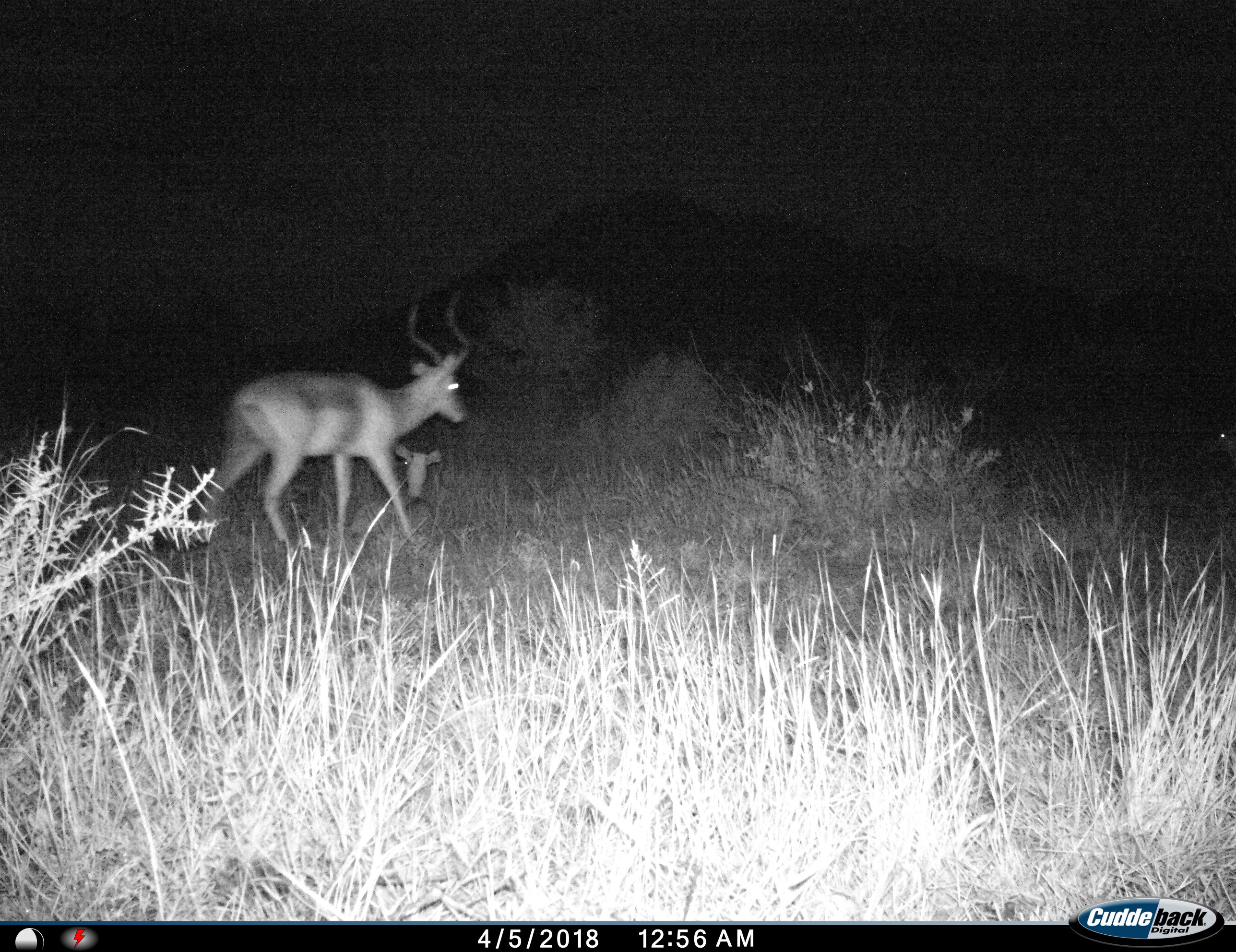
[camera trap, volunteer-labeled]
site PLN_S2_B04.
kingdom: Animalia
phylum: Chordata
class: Mammalia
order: Artiodactyla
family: Bovidae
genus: Aepyceros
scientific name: Aepyceros melampus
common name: impala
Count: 2.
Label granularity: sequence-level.